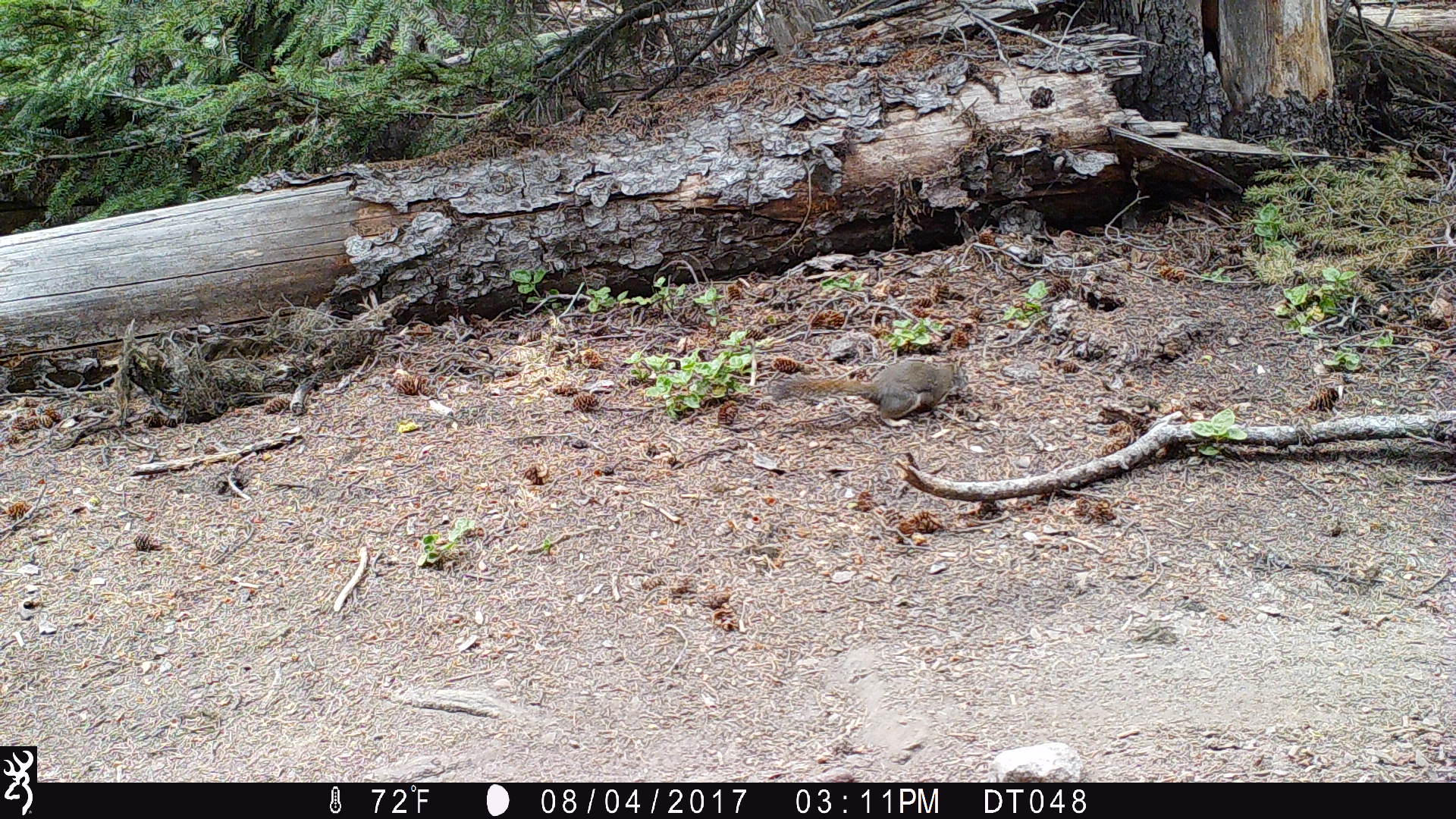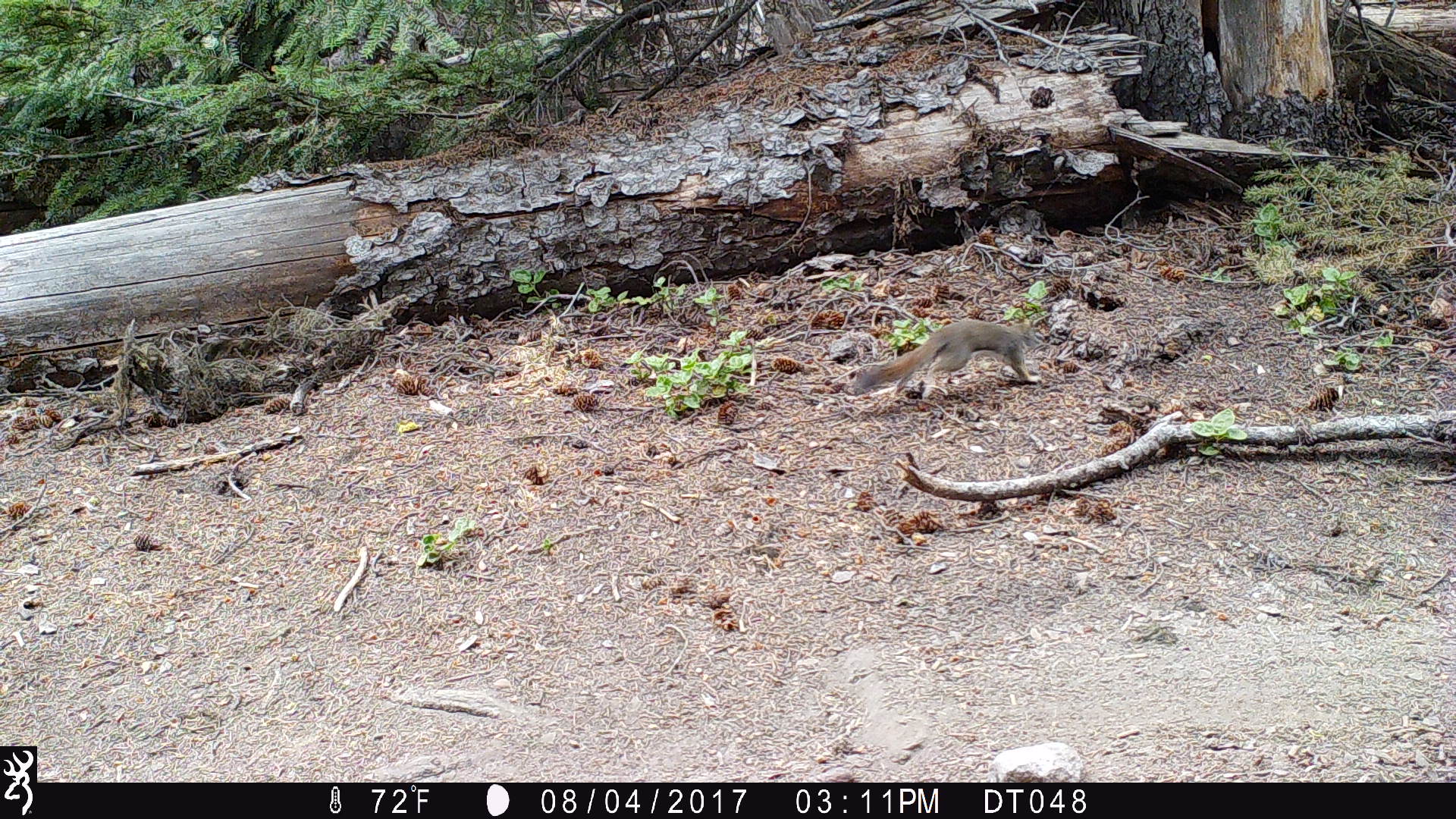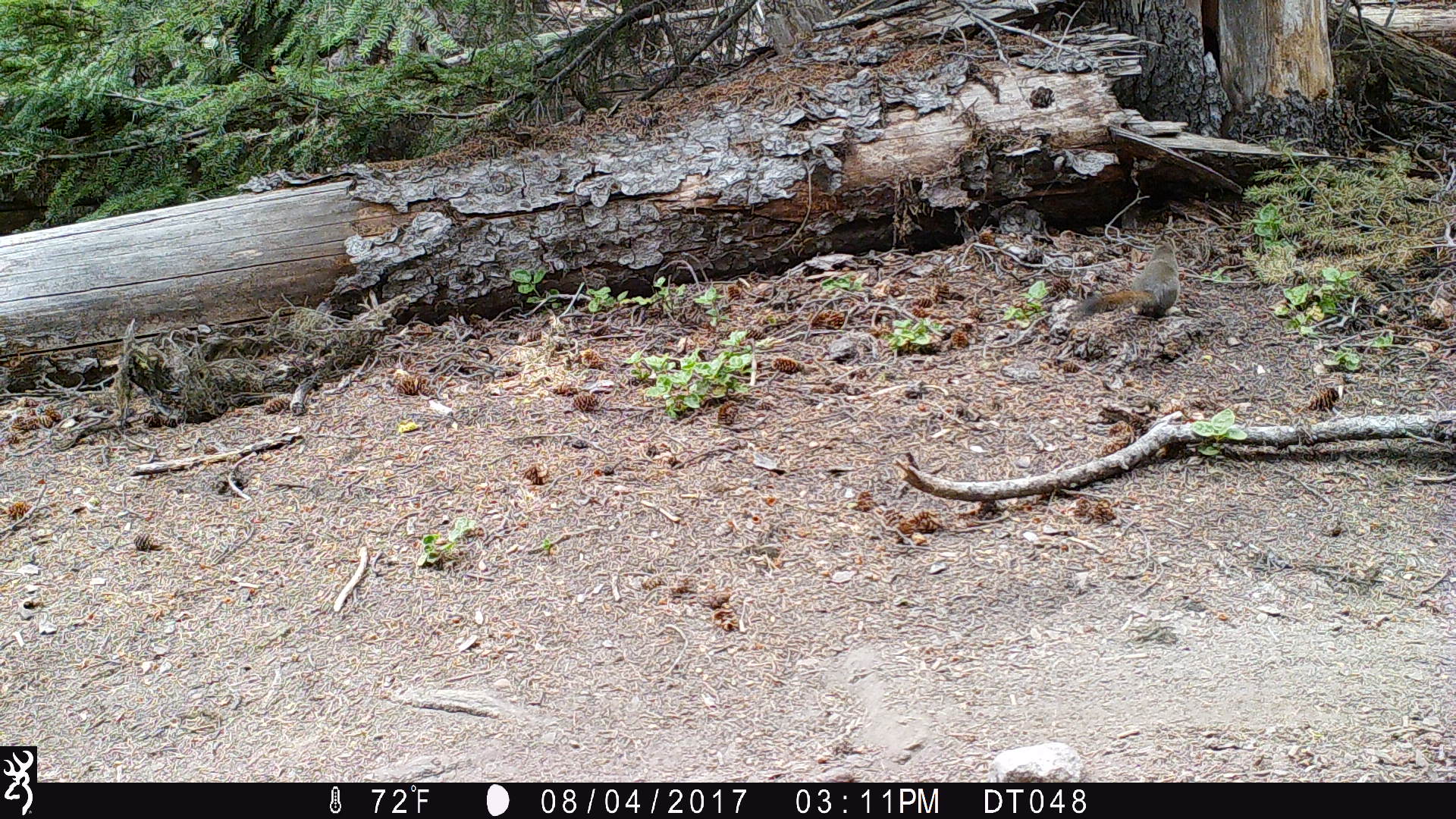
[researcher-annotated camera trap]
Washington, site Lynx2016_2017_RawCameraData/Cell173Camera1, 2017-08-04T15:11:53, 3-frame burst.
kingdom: Animalia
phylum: Chordata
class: Mammalia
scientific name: Mammalia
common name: small mammal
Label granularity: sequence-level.